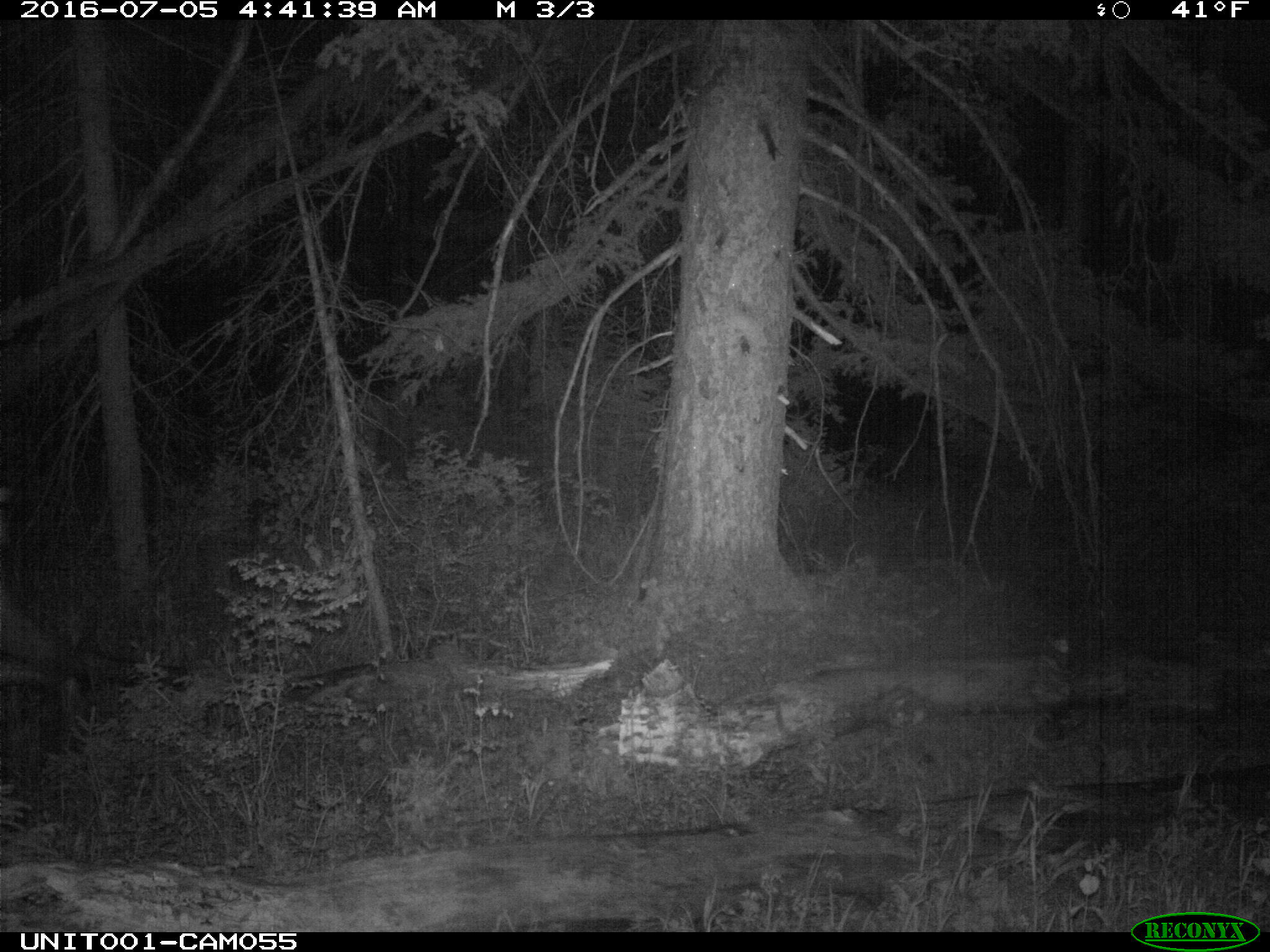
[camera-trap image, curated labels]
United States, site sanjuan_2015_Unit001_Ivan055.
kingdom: Animalia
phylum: Chordata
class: Mammalia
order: Artiodactyla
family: Cervidae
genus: Cervus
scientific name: Cervus elaphus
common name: red deer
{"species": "Cervus elaphus (red deer)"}